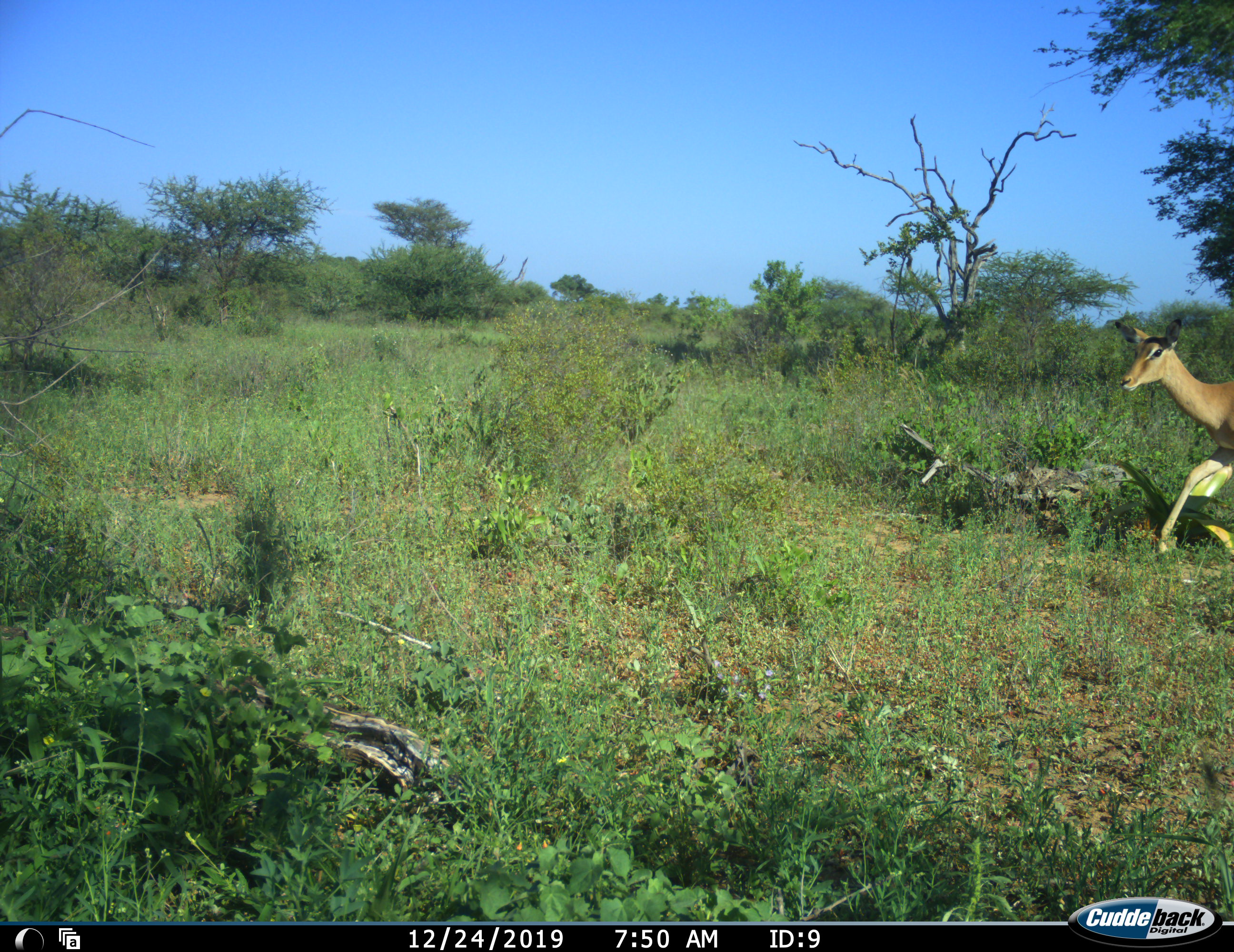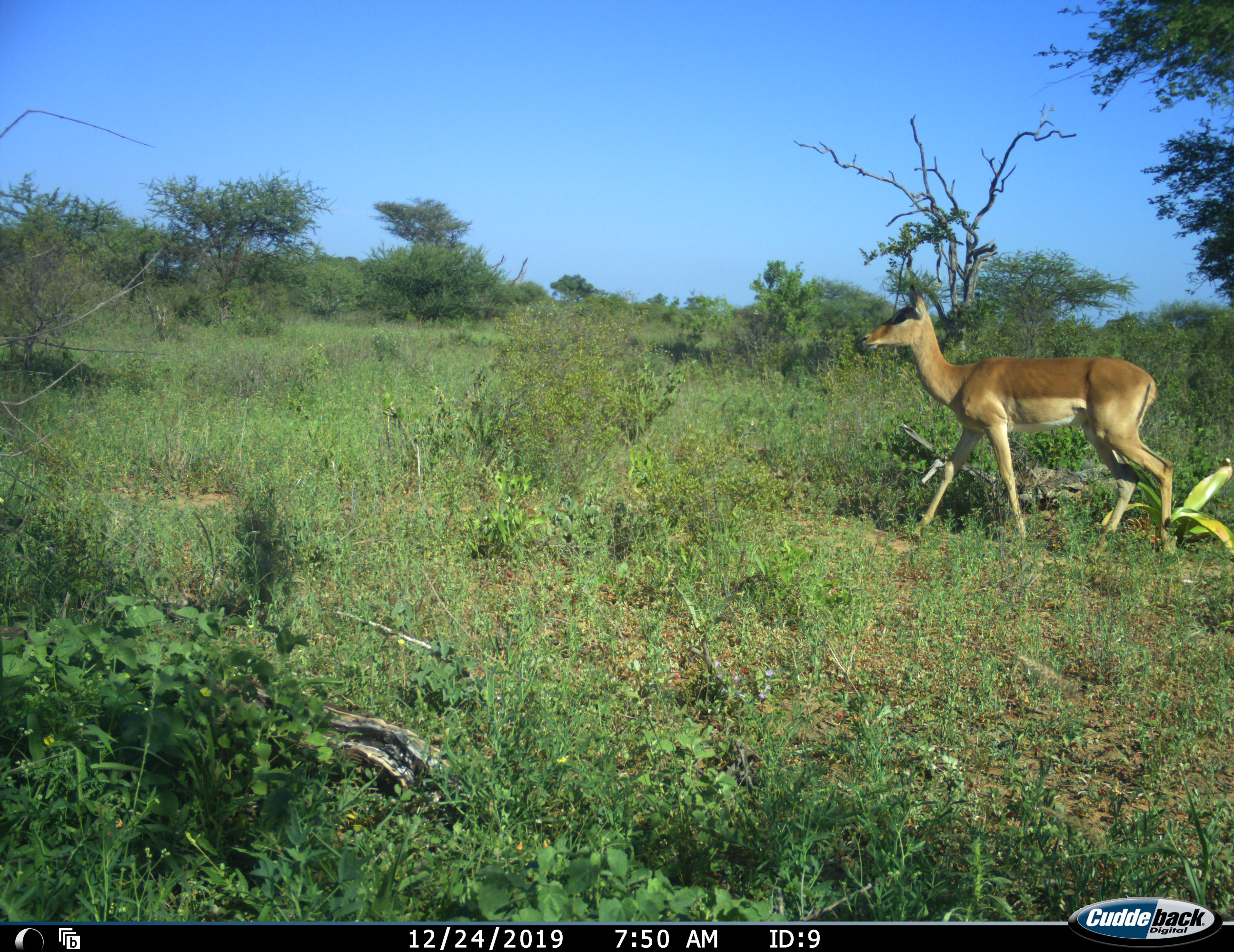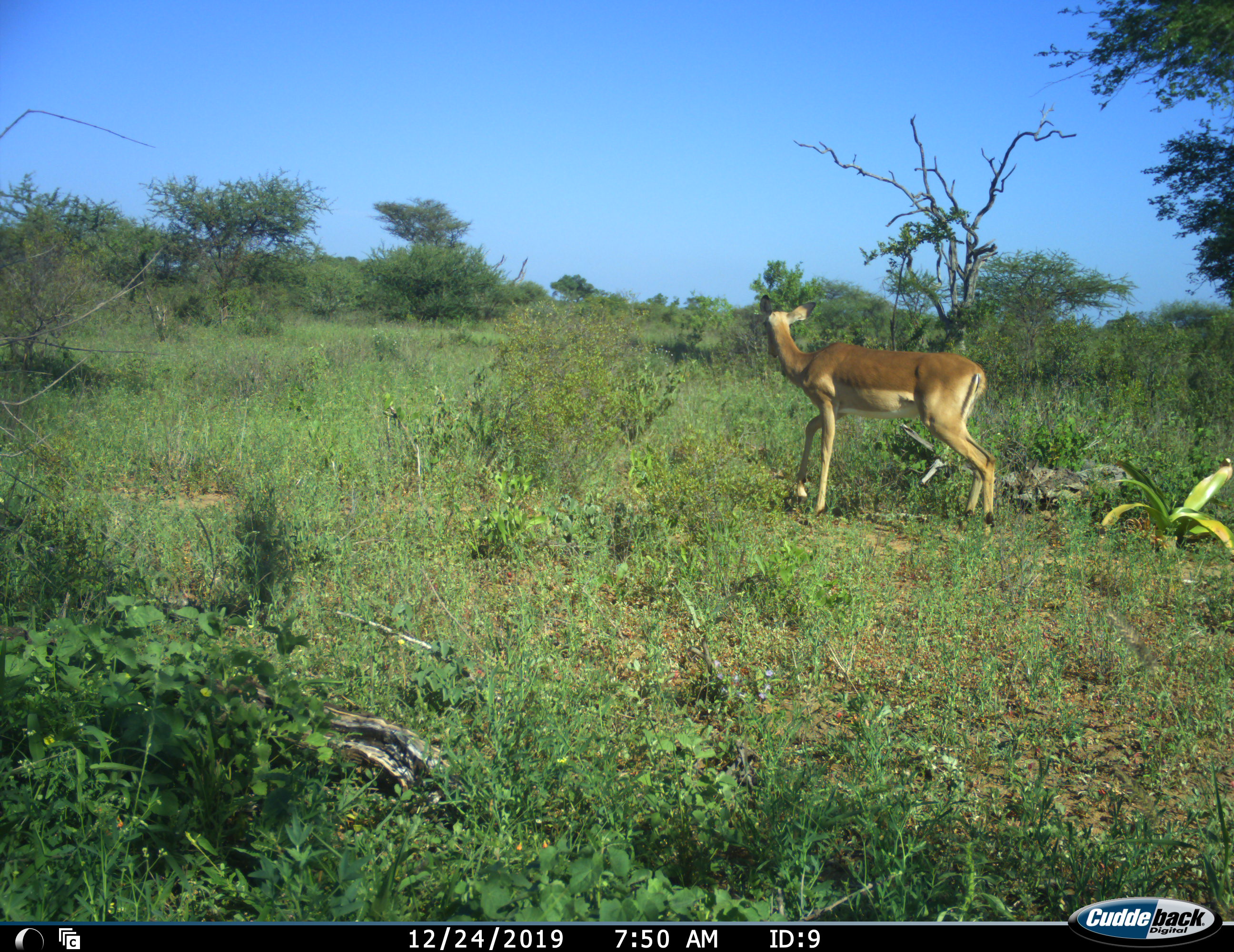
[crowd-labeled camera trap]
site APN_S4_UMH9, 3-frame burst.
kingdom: Animalia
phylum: Chordata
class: Mammalia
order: Artiodactyla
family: Bovidae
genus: Aepyceros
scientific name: Aepyceros melampus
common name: impala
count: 1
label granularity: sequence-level